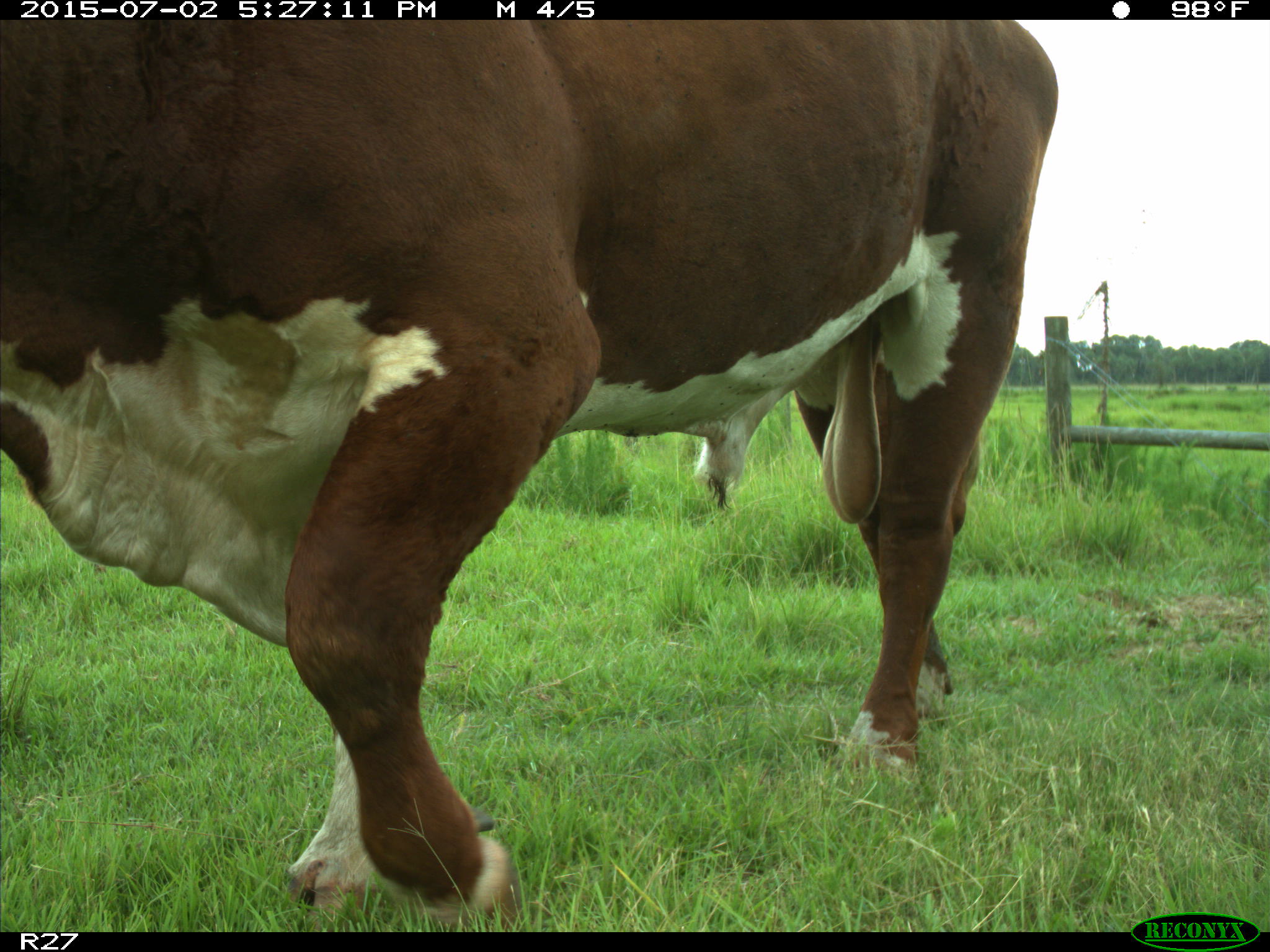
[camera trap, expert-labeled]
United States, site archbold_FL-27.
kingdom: Animalia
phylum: Chordata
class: Mammalia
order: Artiodactyla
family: Bovidae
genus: Bos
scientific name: Bos taurus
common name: domestic cow